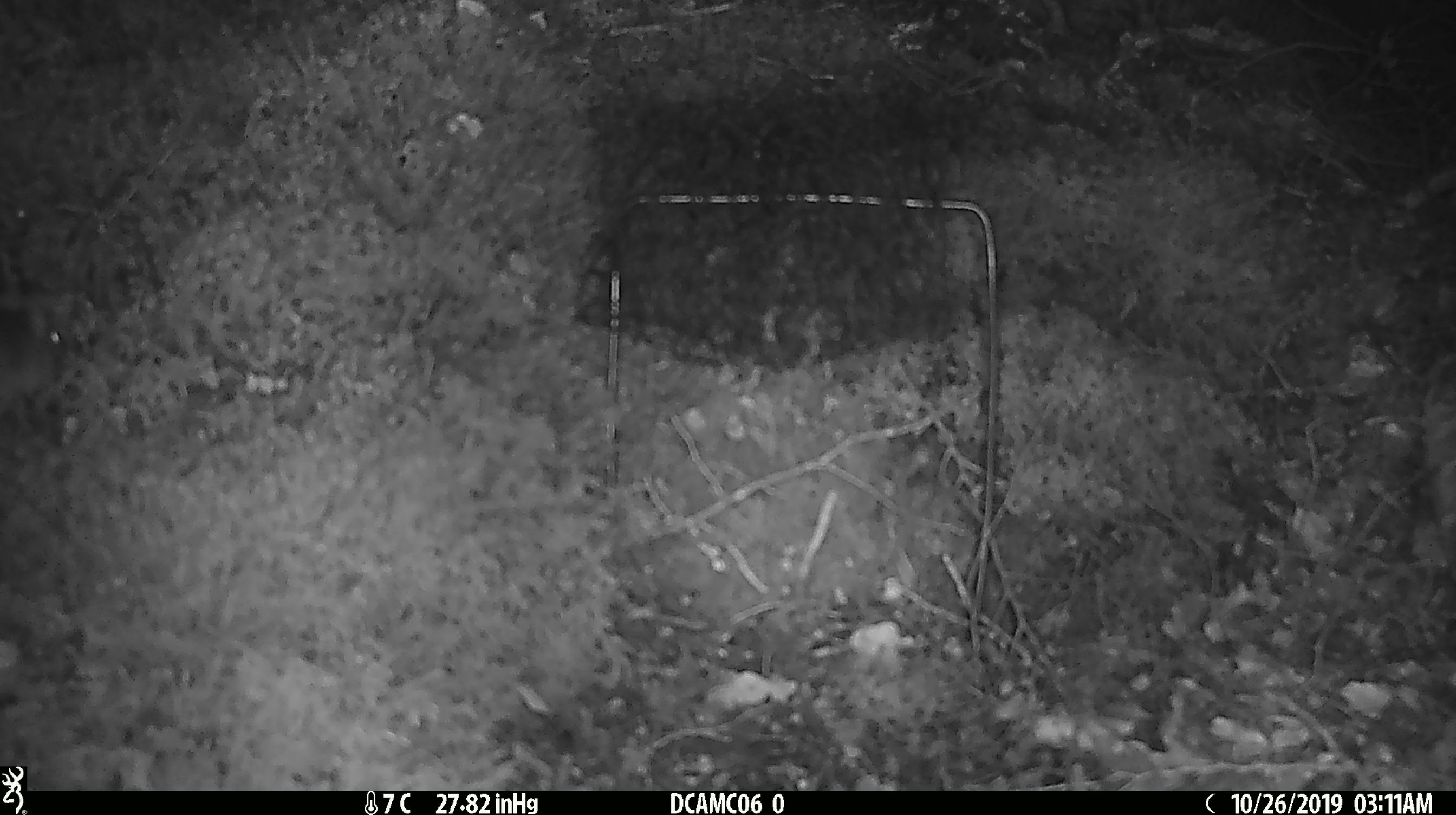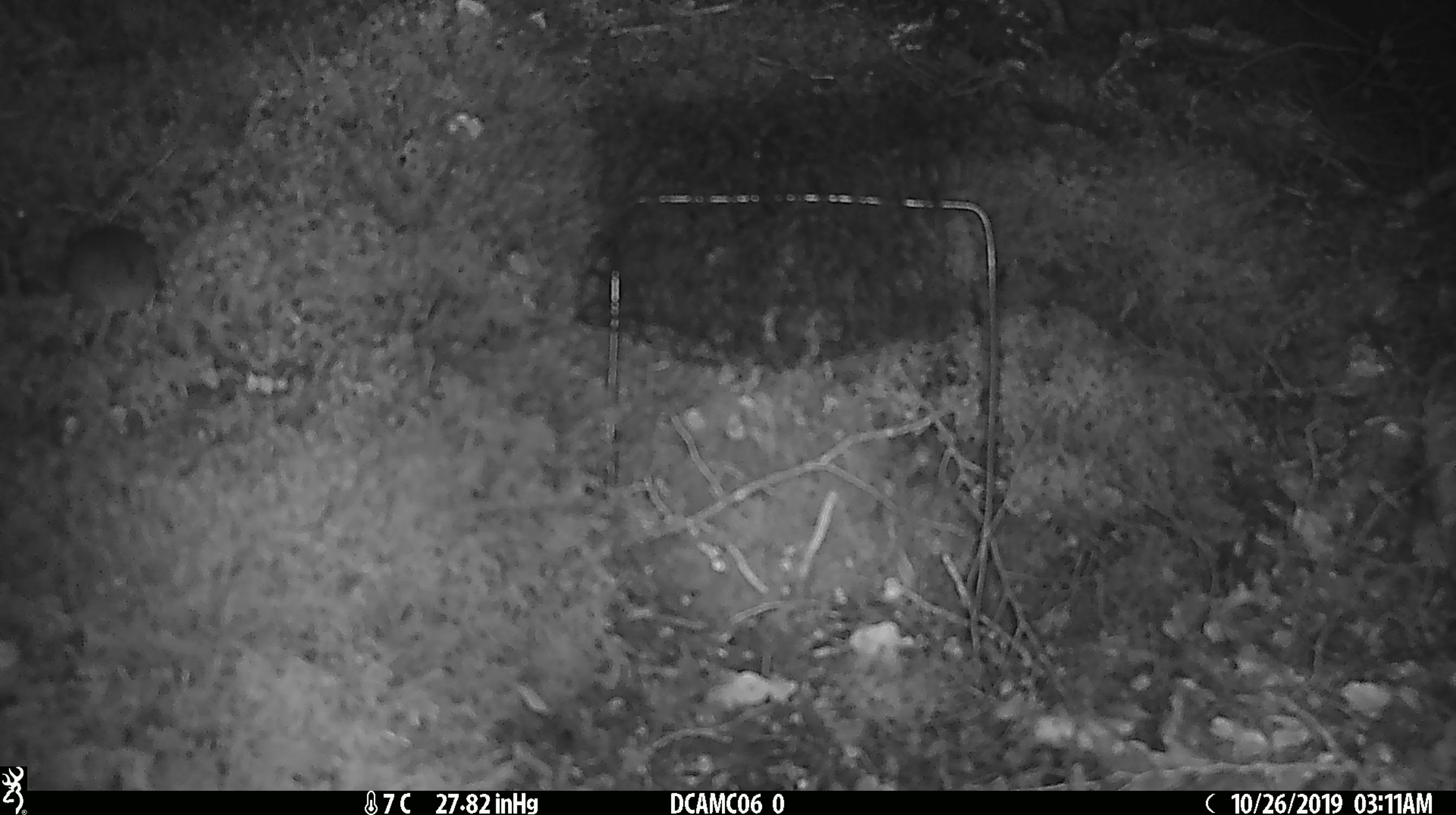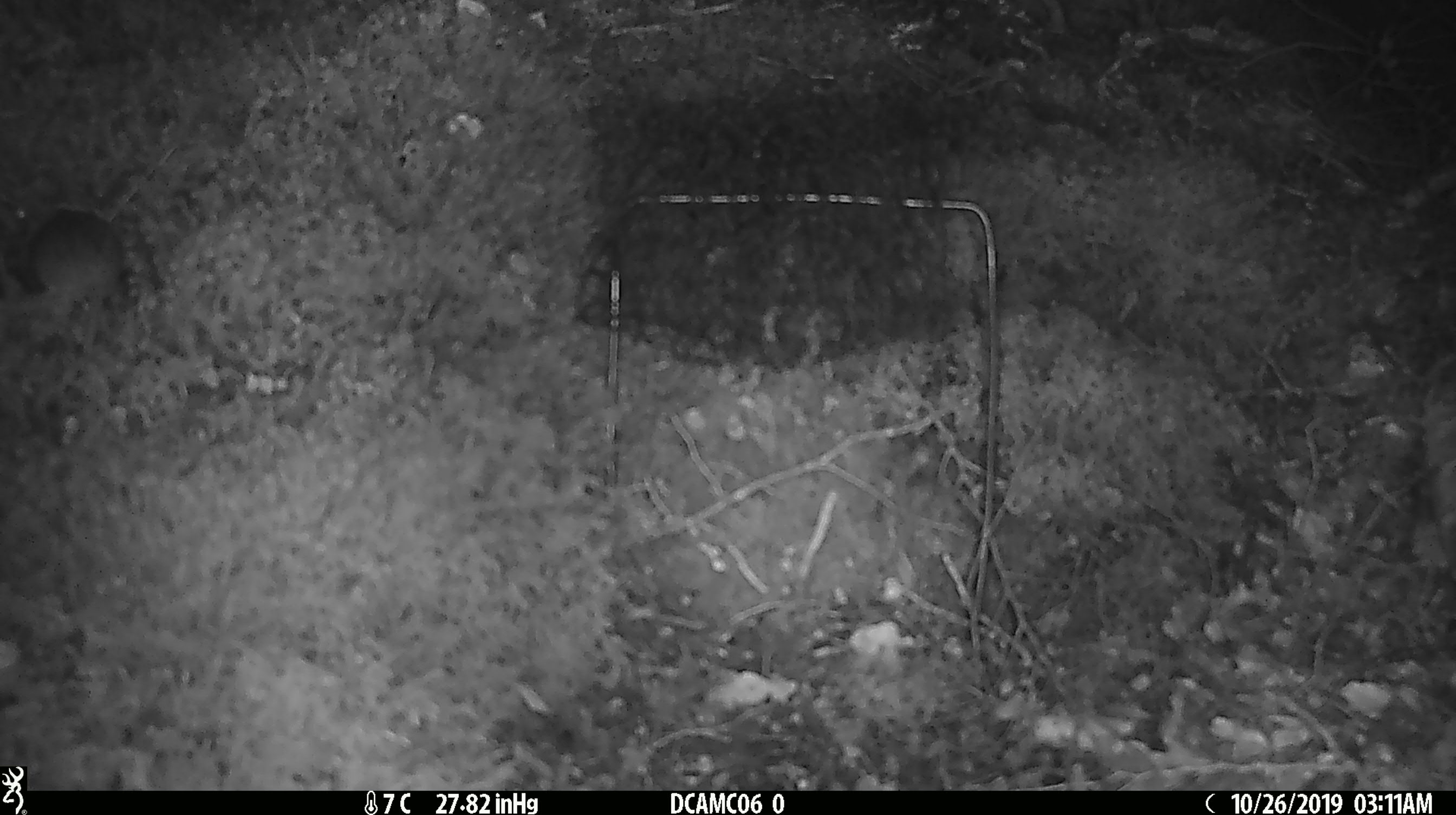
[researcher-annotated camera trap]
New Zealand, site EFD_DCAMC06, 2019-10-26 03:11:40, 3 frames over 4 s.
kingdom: Animalia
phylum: Chordata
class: Mammalia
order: Rodentia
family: Muridae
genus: Mus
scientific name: Mus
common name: mouse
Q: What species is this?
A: Mouse (Mus).